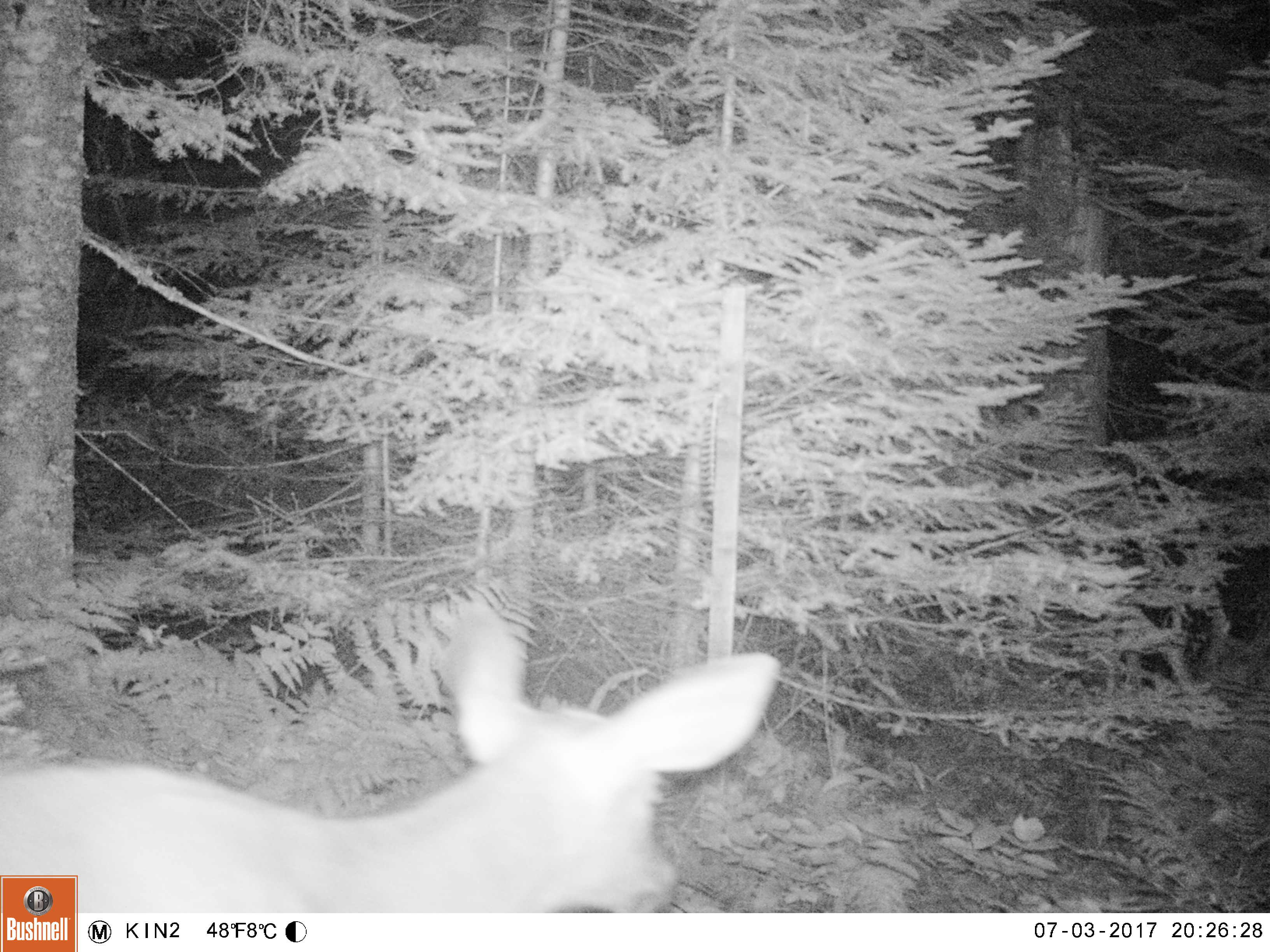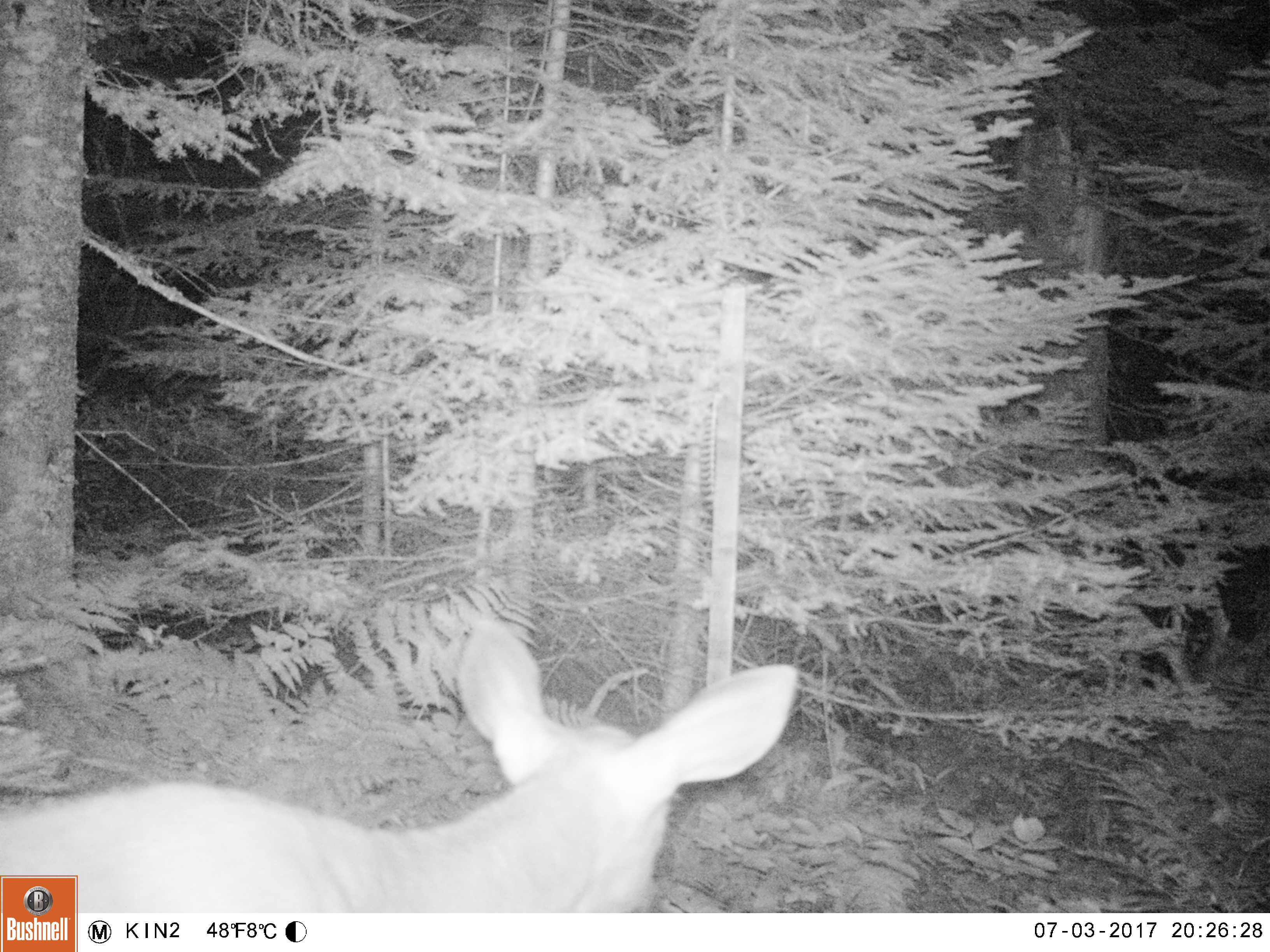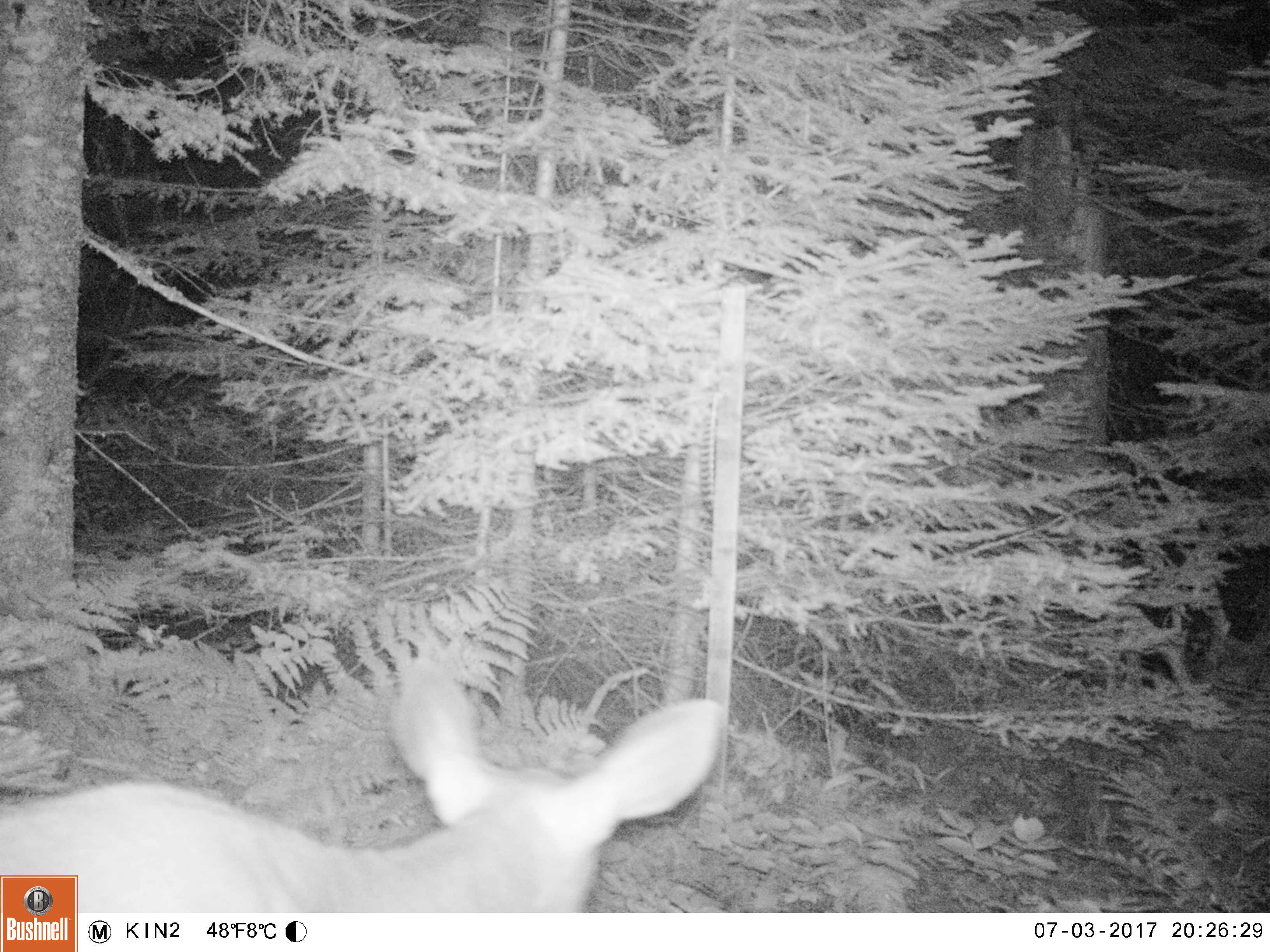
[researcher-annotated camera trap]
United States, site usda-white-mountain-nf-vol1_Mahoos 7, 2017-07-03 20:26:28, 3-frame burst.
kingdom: Animalia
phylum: Chordata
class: Mammalia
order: Artiodactyla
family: Cervidae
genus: Odocoileus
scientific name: Odocoileus virginianus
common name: white-tailed deer